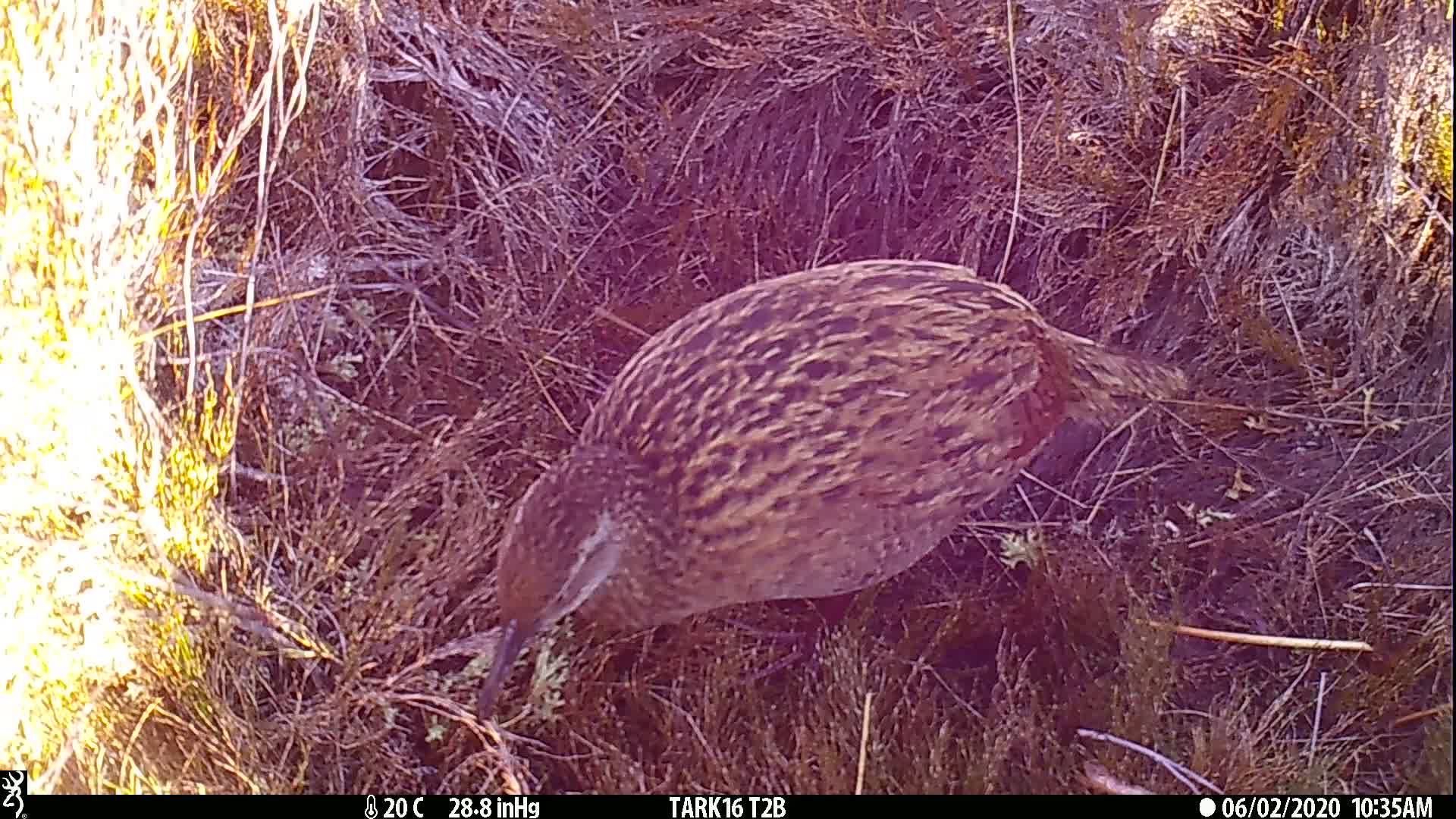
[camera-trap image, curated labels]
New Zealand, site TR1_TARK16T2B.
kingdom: Animalia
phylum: Chordata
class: Aves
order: Gruiformes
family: Rallidae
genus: Gallirallus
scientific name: Gallirallus australis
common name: weka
Weka (Gallirallus australis).